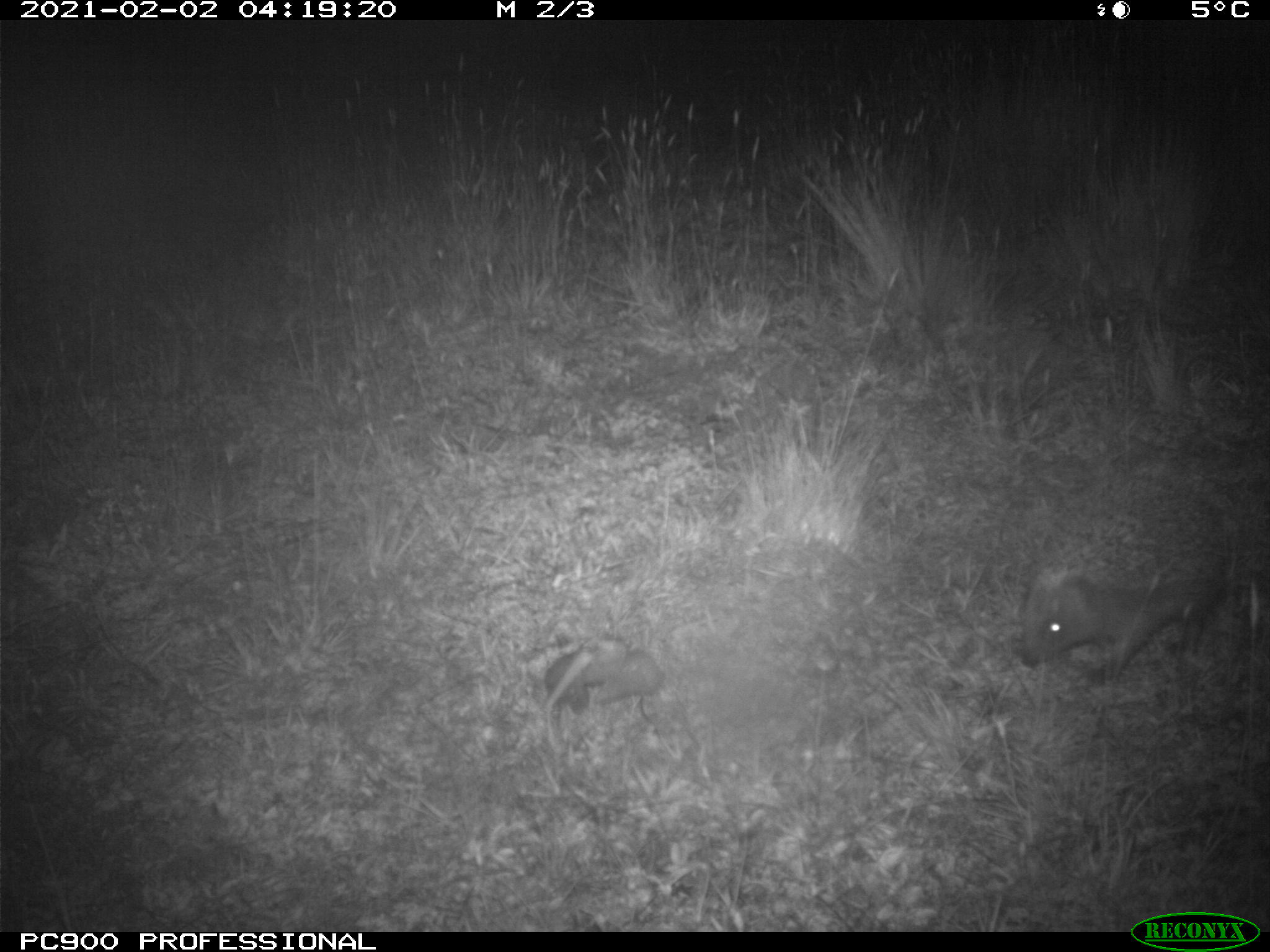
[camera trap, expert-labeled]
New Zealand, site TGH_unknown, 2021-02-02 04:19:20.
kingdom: Animalia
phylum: Chordata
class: Mammalia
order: Eulipotyphla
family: Erinaceidae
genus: Erinaceus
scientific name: Erinaceus europaeus europaeus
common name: european hedgehog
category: hedgehog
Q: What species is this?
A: Hedgehog (european hedgehog) (Erinaceus europaeus europaeus).